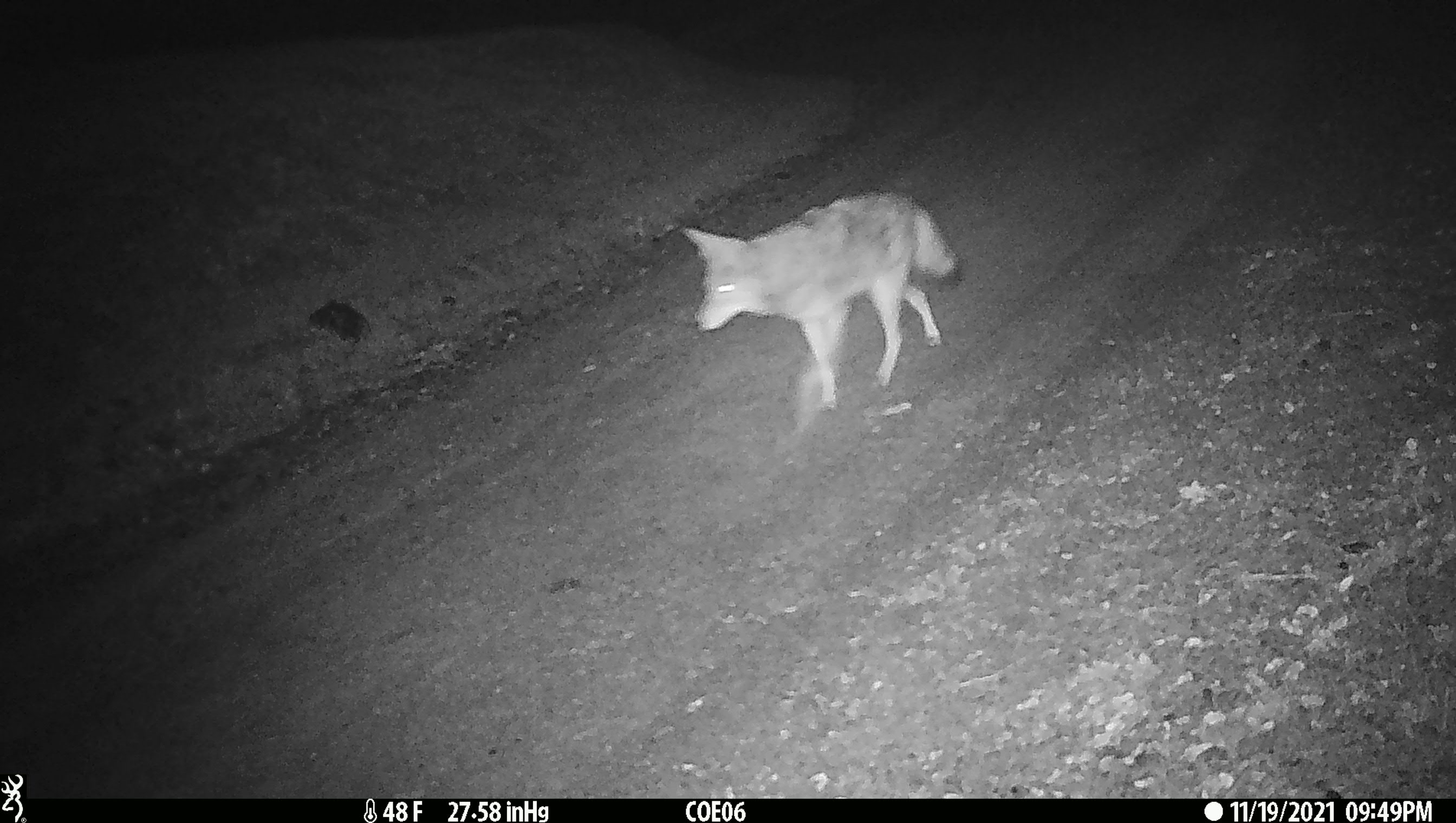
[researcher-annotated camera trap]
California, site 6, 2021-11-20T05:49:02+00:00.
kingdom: Animalia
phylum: Chordata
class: Mammalia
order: Carnivora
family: Canidae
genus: Canis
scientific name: Canis latrans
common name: coyote